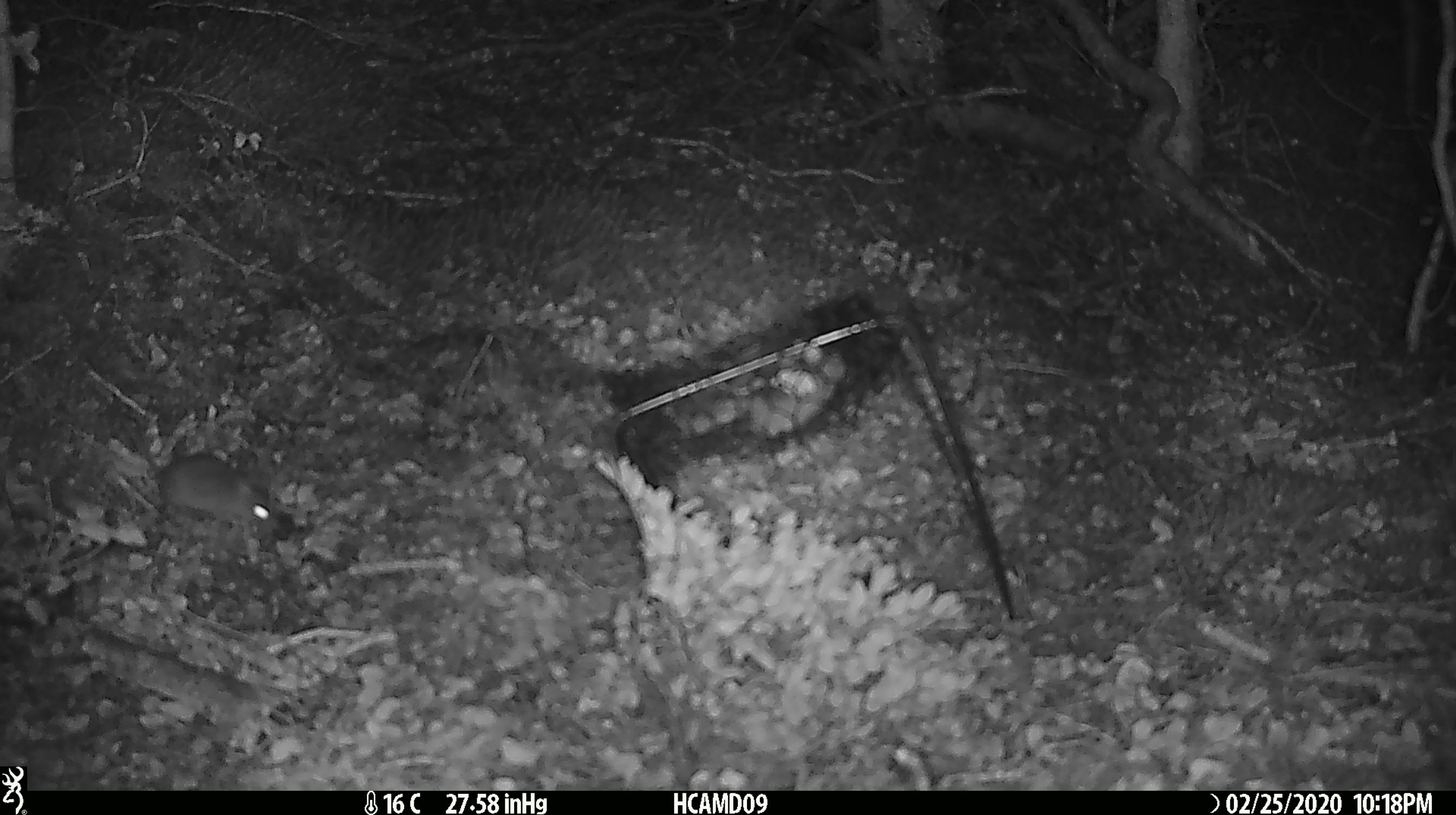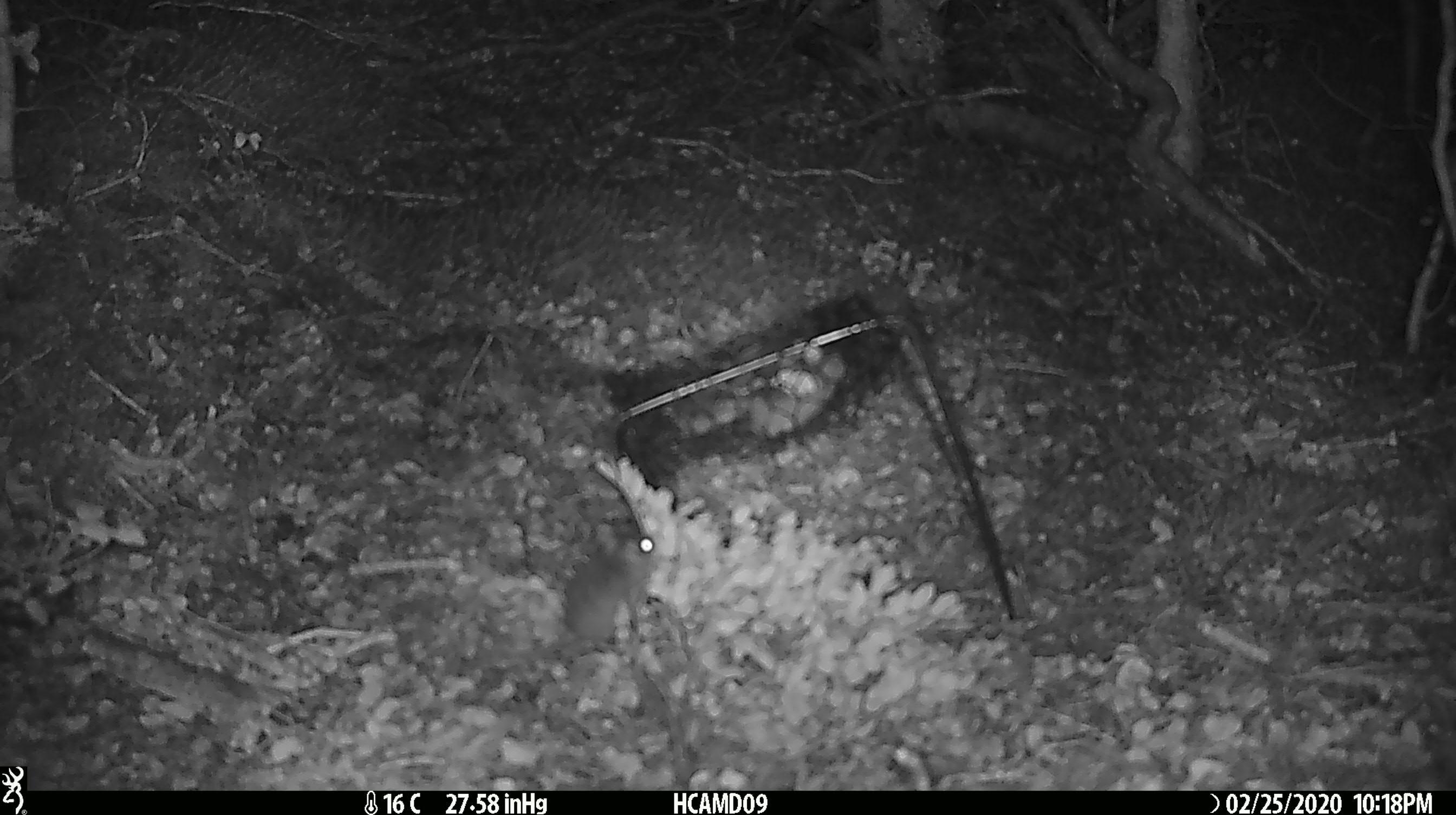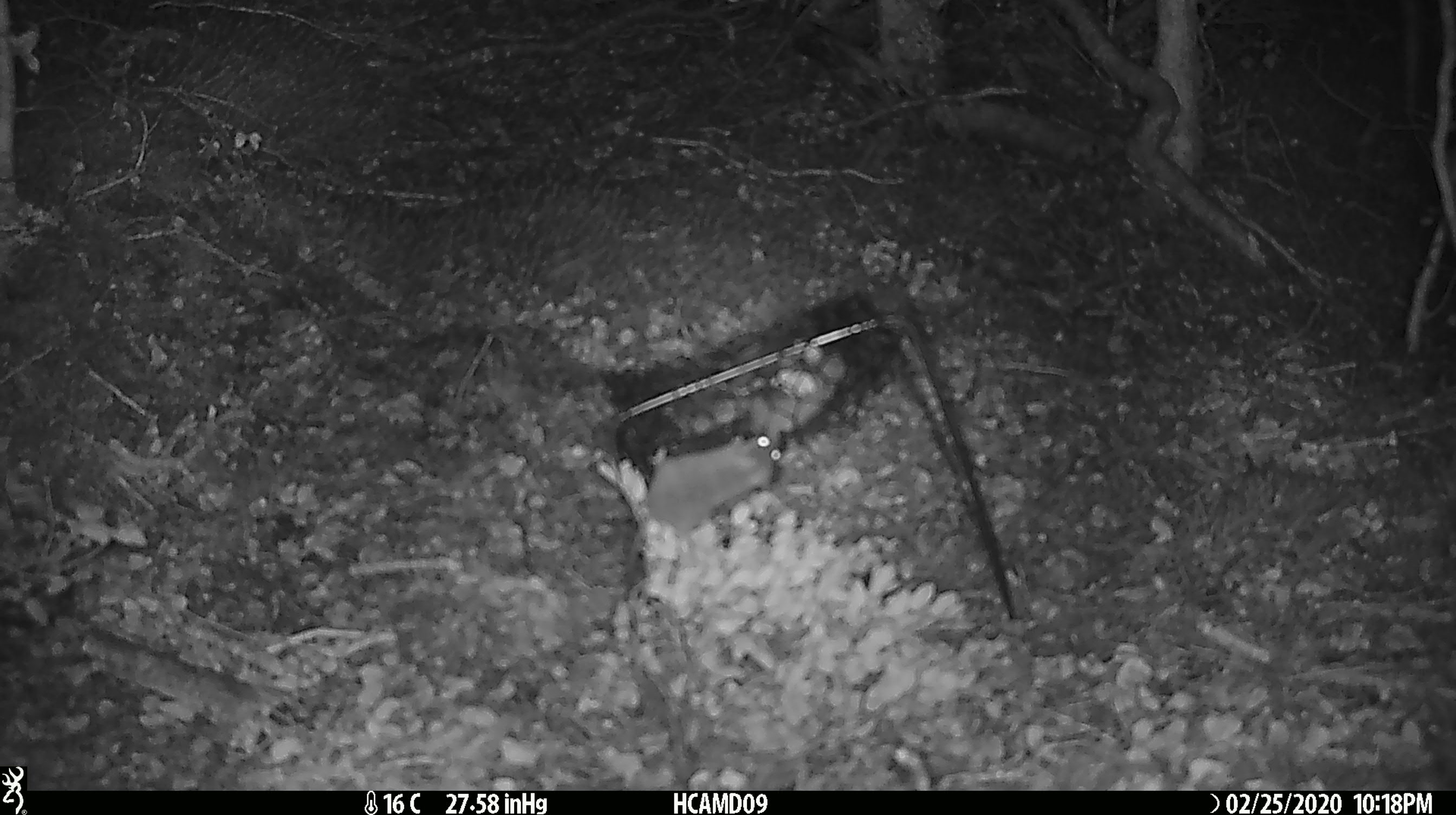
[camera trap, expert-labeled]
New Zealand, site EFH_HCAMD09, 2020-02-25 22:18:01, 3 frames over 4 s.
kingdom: Animalia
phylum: Chordata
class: Mammalia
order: Rodentia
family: Muridae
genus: Mus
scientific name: Mus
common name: mouse